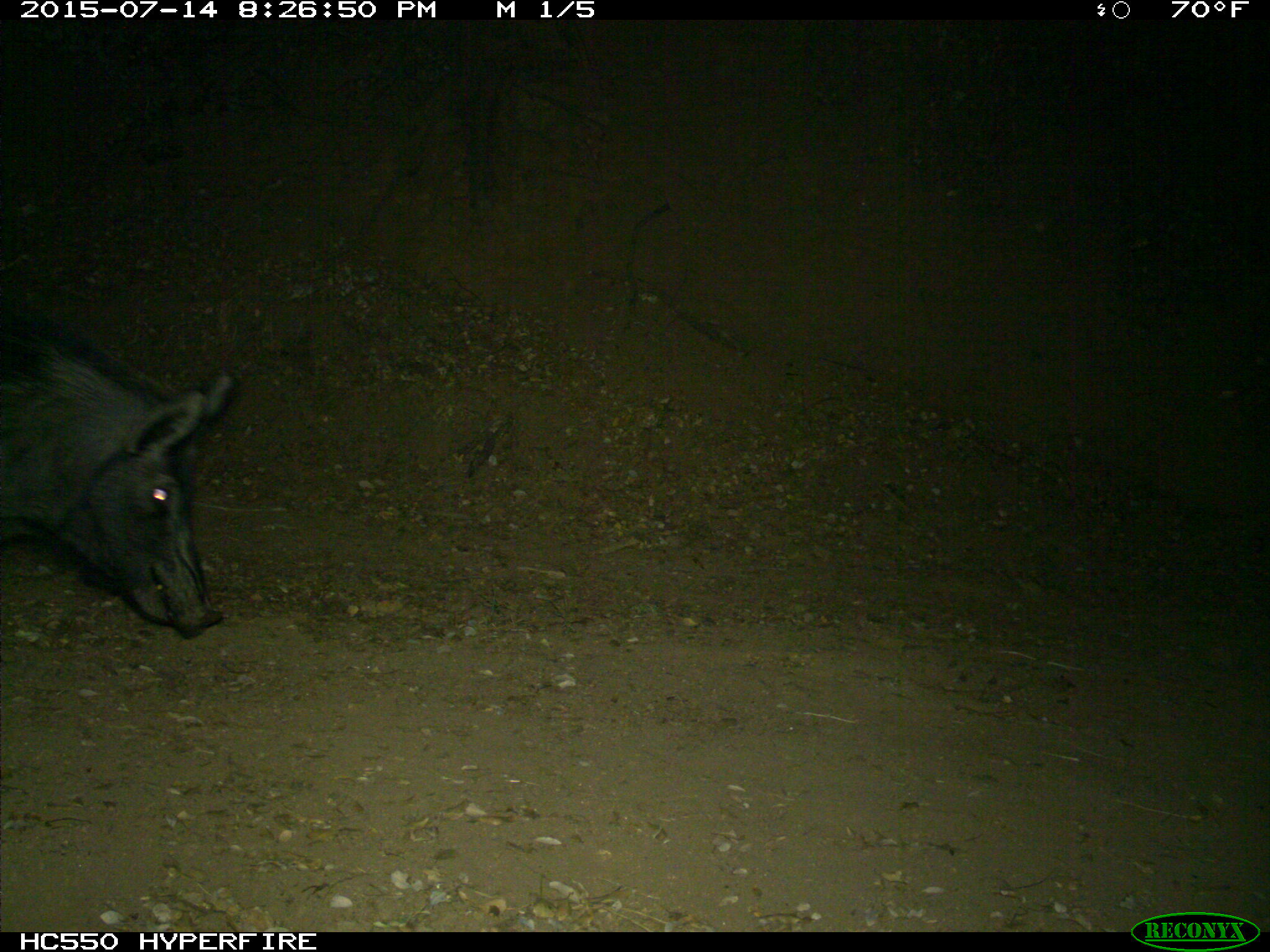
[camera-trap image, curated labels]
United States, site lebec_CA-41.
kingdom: Animalia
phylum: Chordata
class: Mammalia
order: Artiodactyla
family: Suidae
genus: Sus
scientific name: Sus scrofa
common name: wild boar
Sus scrofa (wild boar).